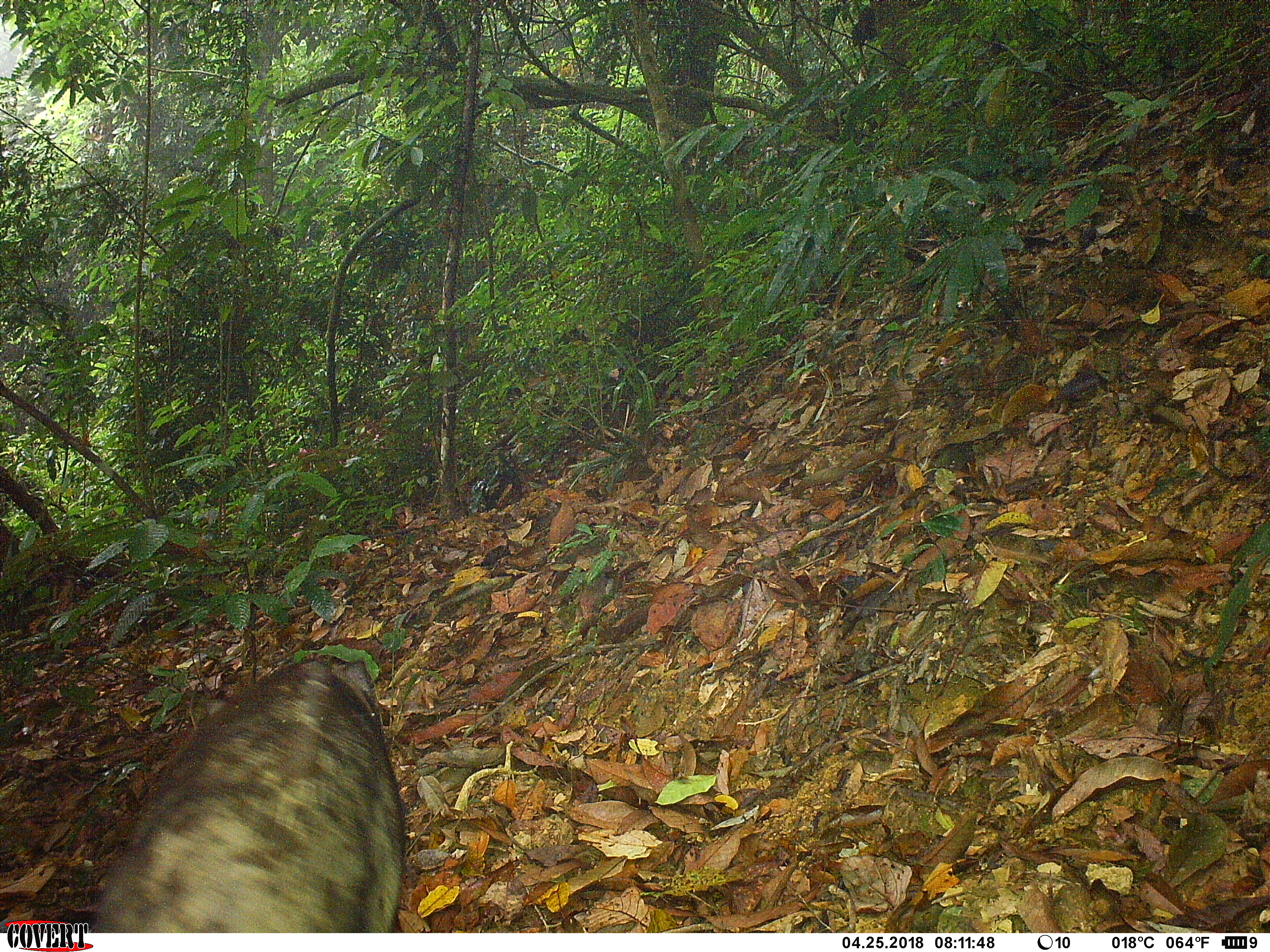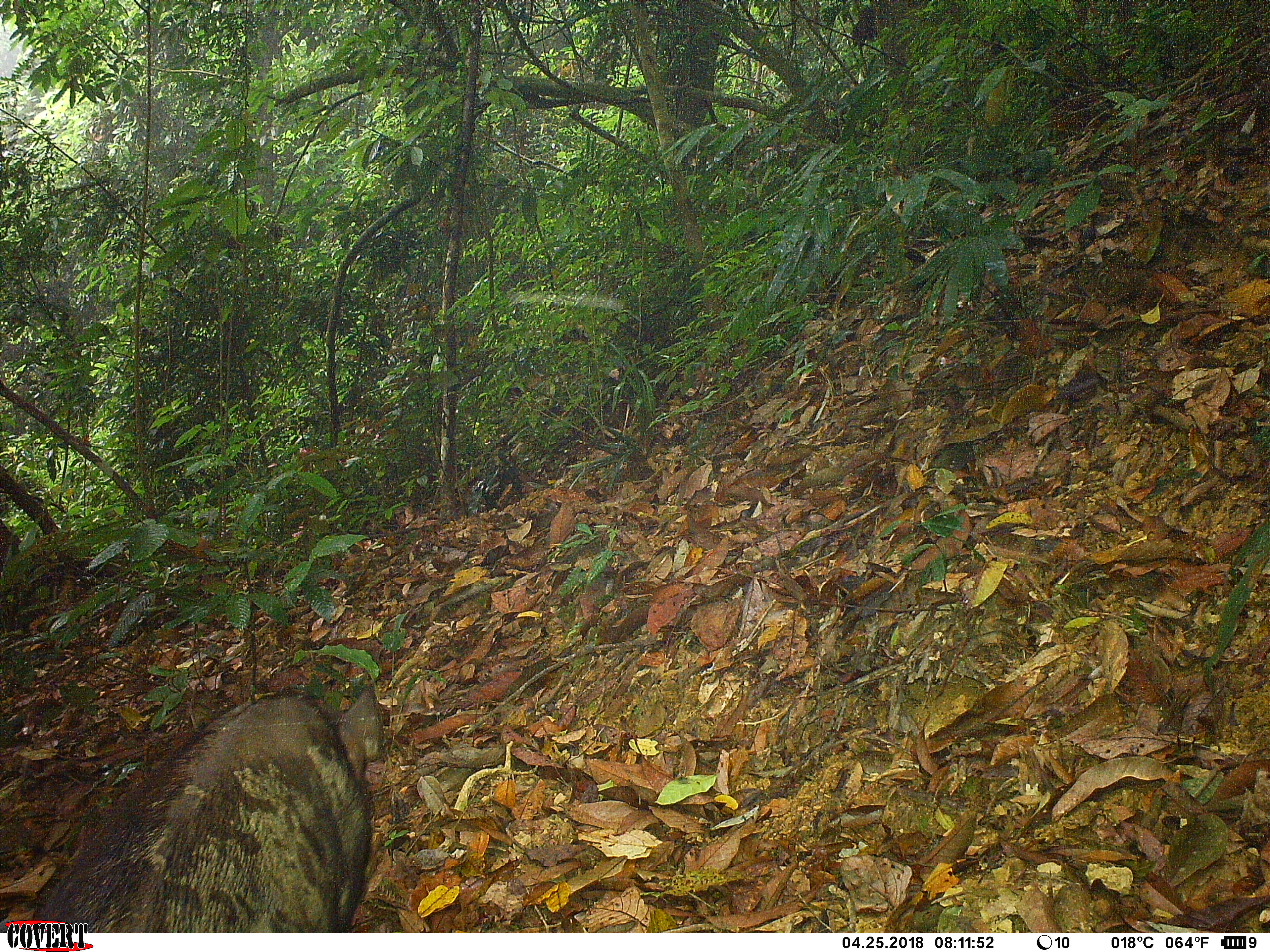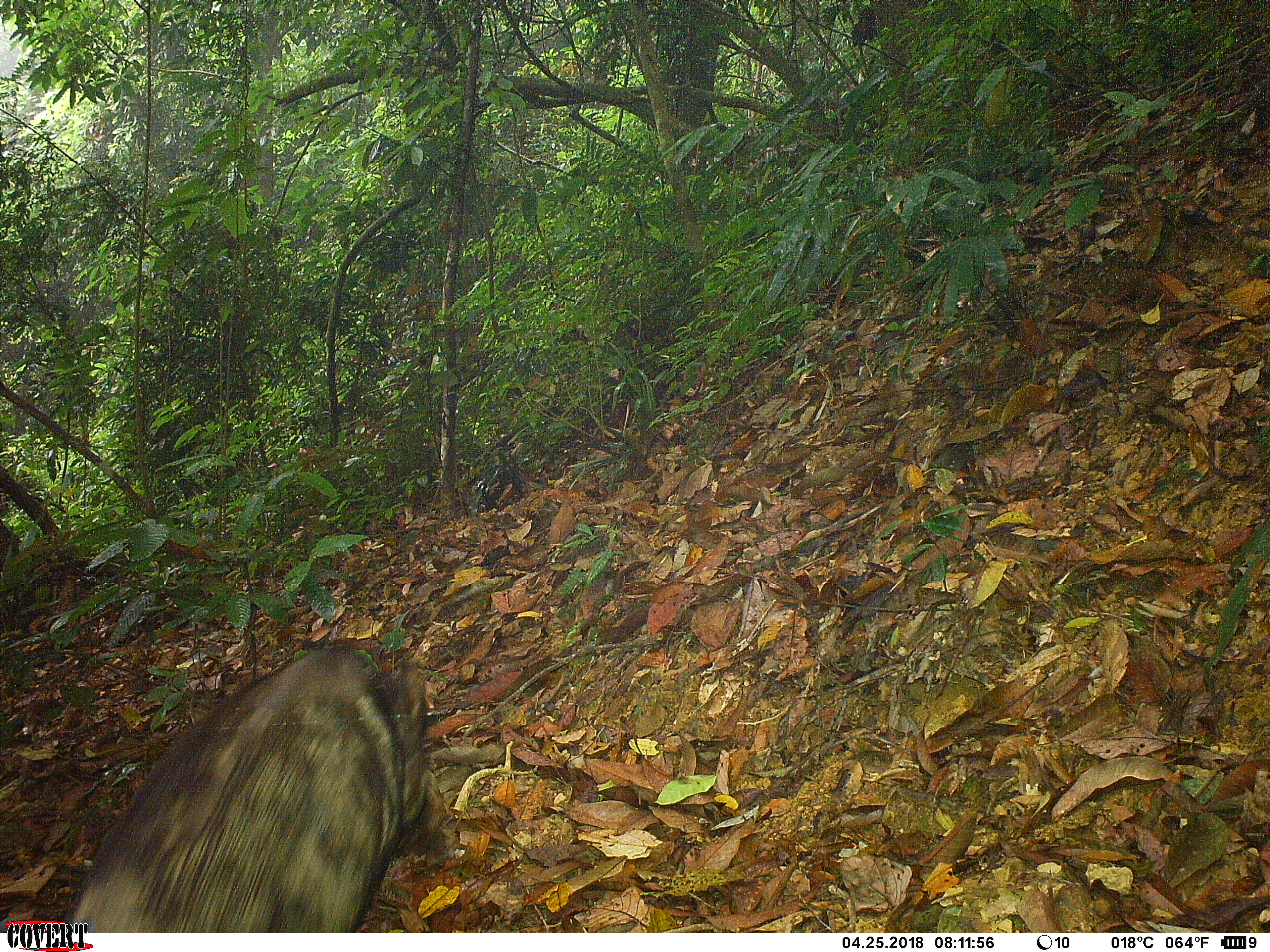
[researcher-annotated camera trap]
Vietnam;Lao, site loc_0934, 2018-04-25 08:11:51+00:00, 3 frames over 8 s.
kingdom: Animalia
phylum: Chordata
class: Mammalia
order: Artiodactyla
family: Suidae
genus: Sus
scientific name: Sus scrofa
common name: eurasian wild pig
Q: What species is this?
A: Eurasian wild pig (Sus scrofa).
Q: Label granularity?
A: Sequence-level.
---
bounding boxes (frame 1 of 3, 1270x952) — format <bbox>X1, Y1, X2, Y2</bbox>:
eurasian wild pig: <bbox>94, 659, 405, 932</bbox>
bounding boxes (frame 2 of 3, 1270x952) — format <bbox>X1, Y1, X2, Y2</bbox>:
eurasian wild pig: <bbox>30, 682, 383, 932</bbox>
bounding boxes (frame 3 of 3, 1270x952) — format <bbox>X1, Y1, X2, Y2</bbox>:
eurasian wild pig: <bbox>65, 643, 430, 932</bbox>